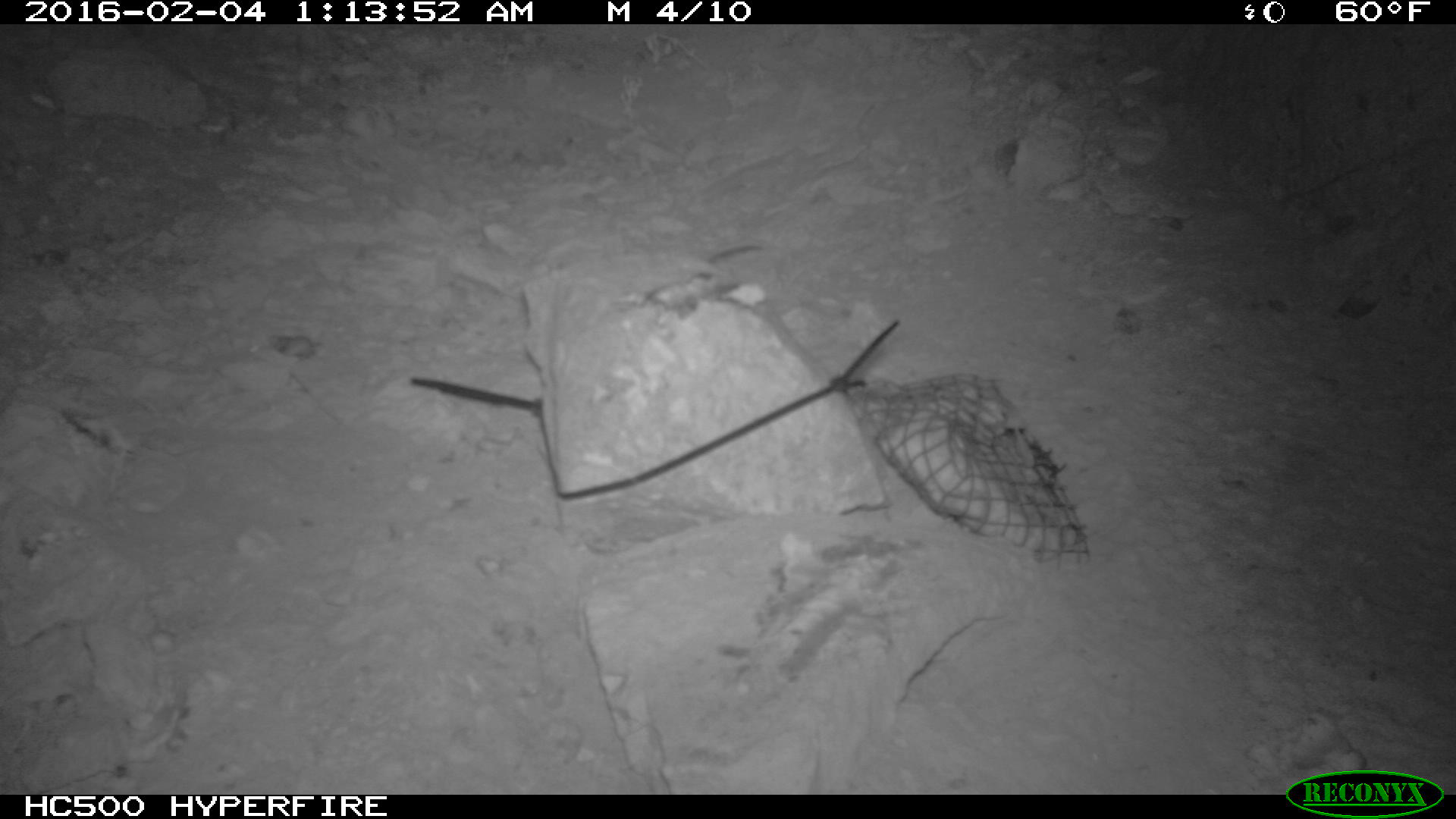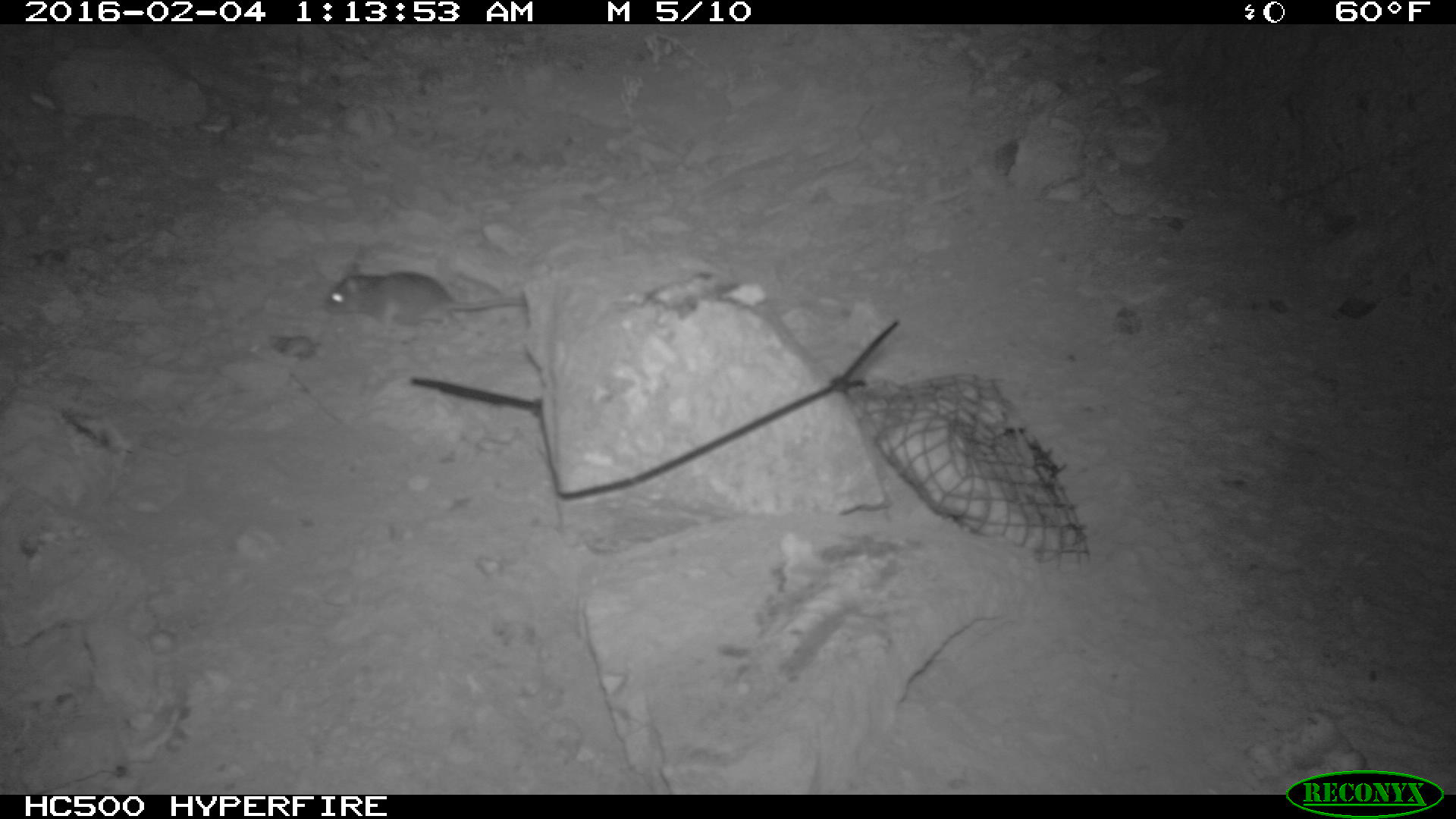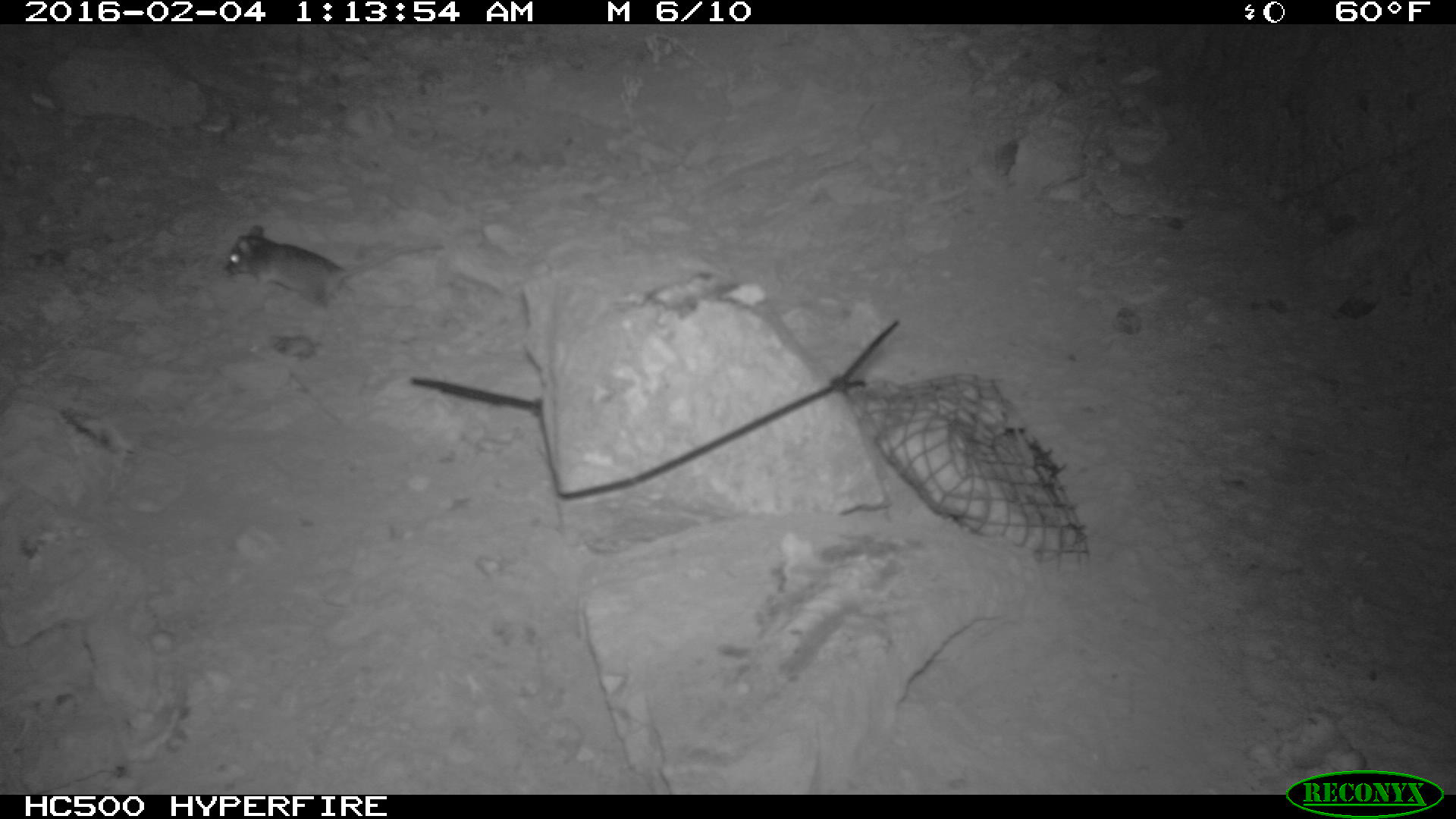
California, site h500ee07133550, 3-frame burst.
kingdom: Animalia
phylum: Chordata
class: Mammalia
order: Rodentia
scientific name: Rodentia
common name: rodent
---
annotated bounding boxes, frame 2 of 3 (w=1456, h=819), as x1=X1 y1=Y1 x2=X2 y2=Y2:
rodent: x1=322 y1=259 x2=526 y2=326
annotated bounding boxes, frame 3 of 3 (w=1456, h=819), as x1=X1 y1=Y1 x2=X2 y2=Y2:
rodent: x1=223 y1=221 x2=446 y2=312